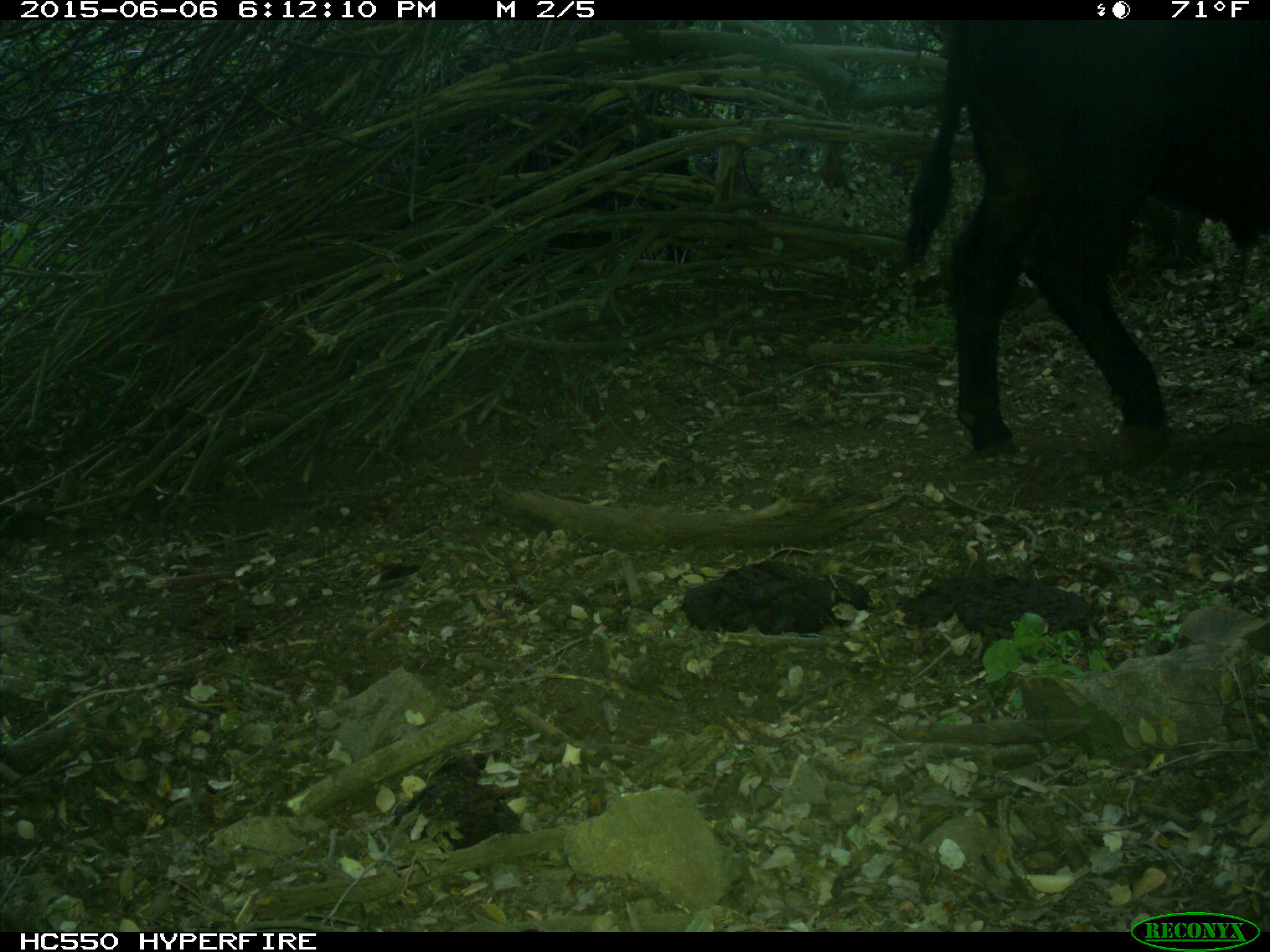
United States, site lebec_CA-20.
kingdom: Animalia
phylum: Chordata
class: Mammalia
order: Artiodactyla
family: Bovidae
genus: Bos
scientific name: Bos taurus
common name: domestic cow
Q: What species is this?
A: Bos taurus (domestic cow).